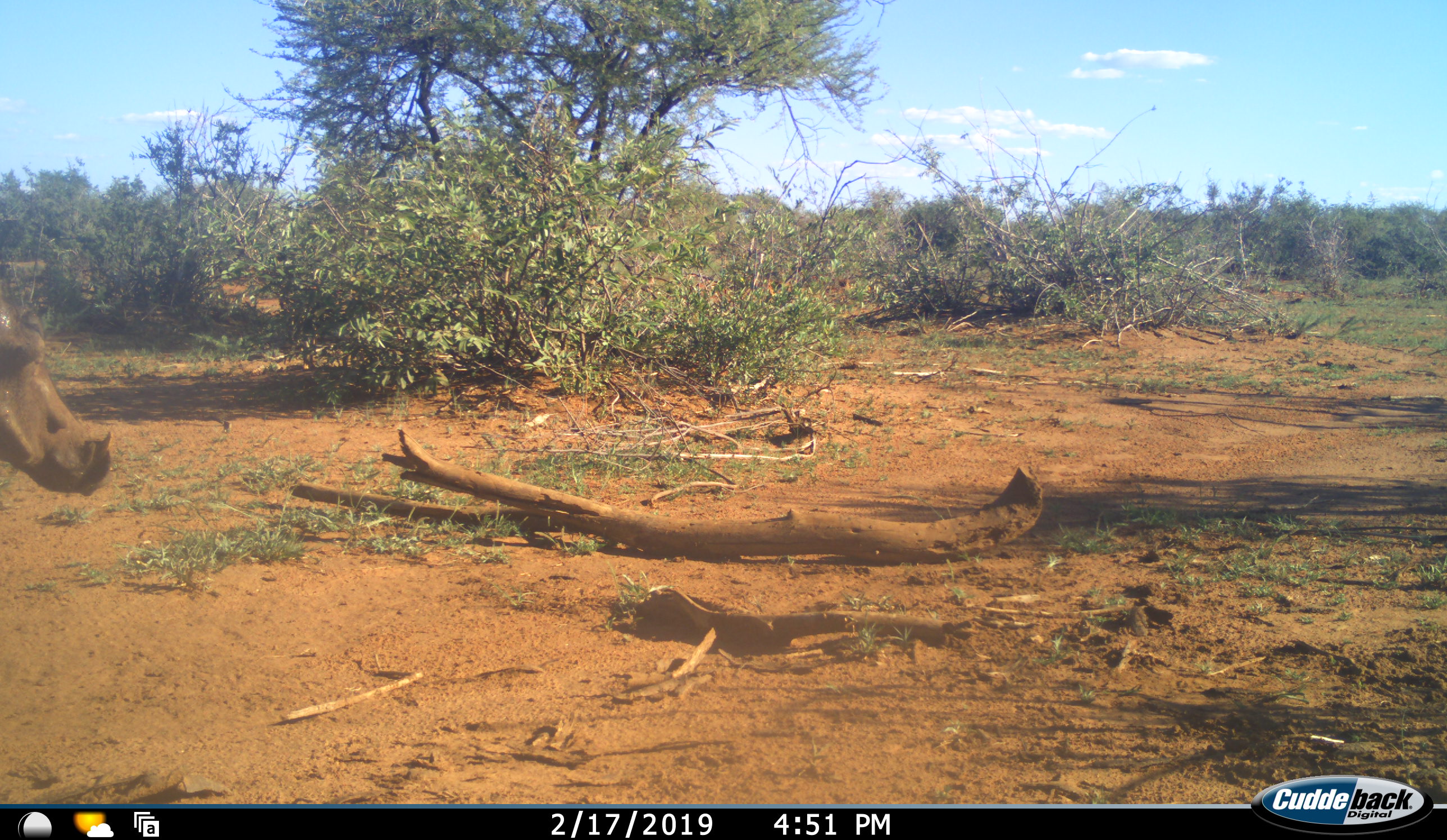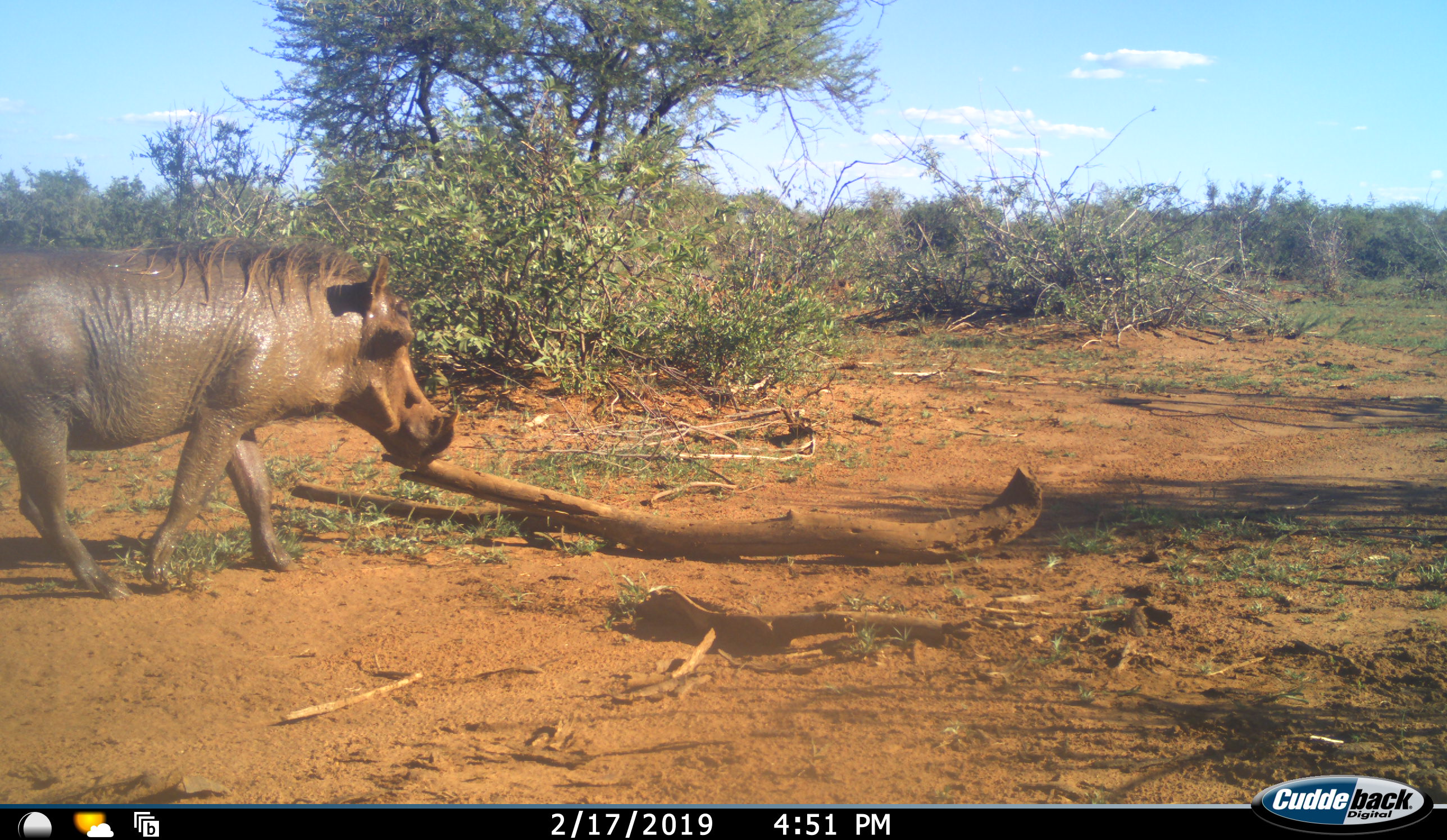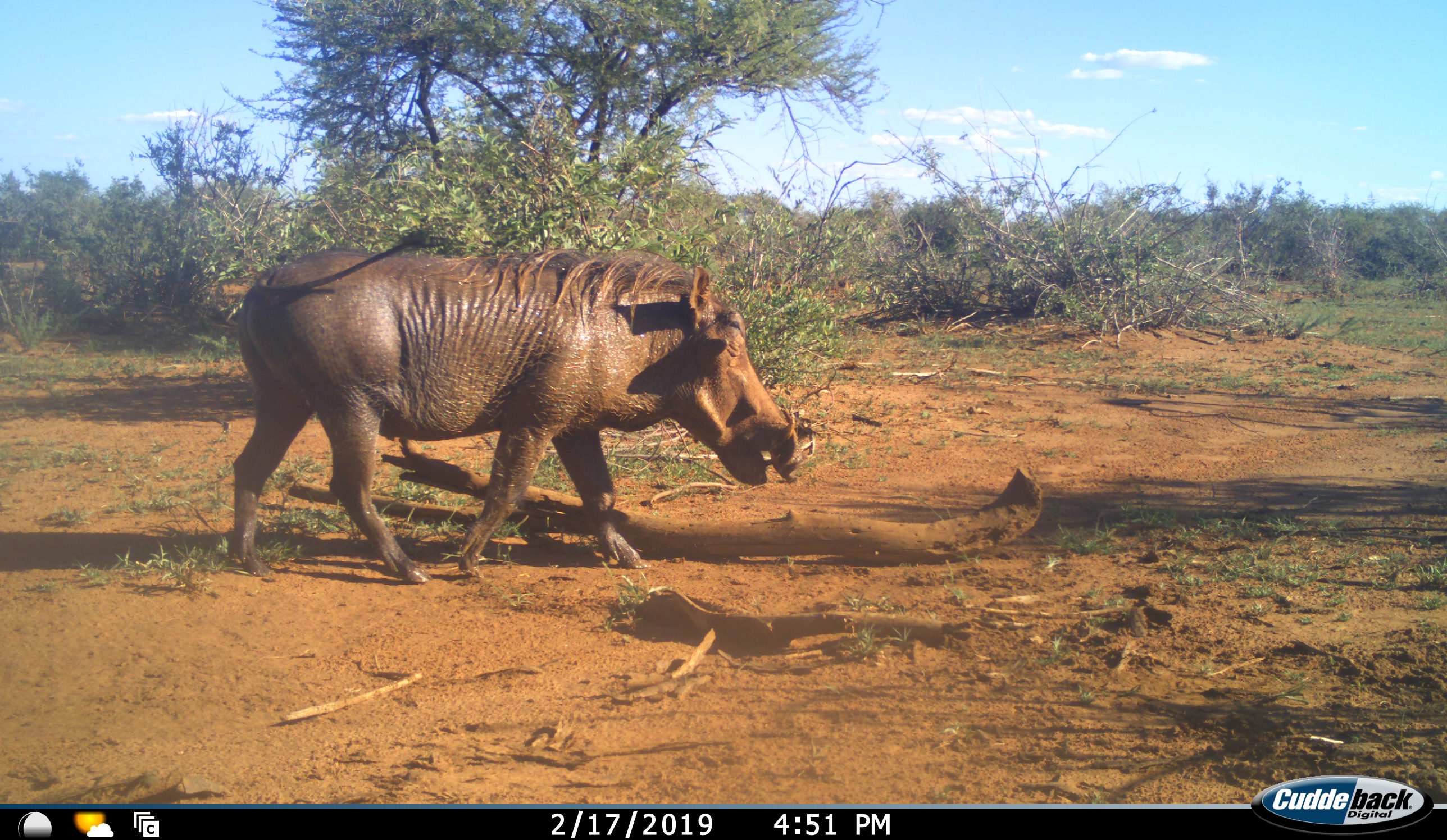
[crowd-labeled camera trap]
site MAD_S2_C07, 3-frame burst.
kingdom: Animalia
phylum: Chordata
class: Mammalia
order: Artiodactyla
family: Suidae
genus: Phacochoerus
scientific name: Phacochoerus africanus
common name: warthog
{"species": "warthog (Phacochoerus africanus)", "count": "1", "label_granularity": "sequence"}